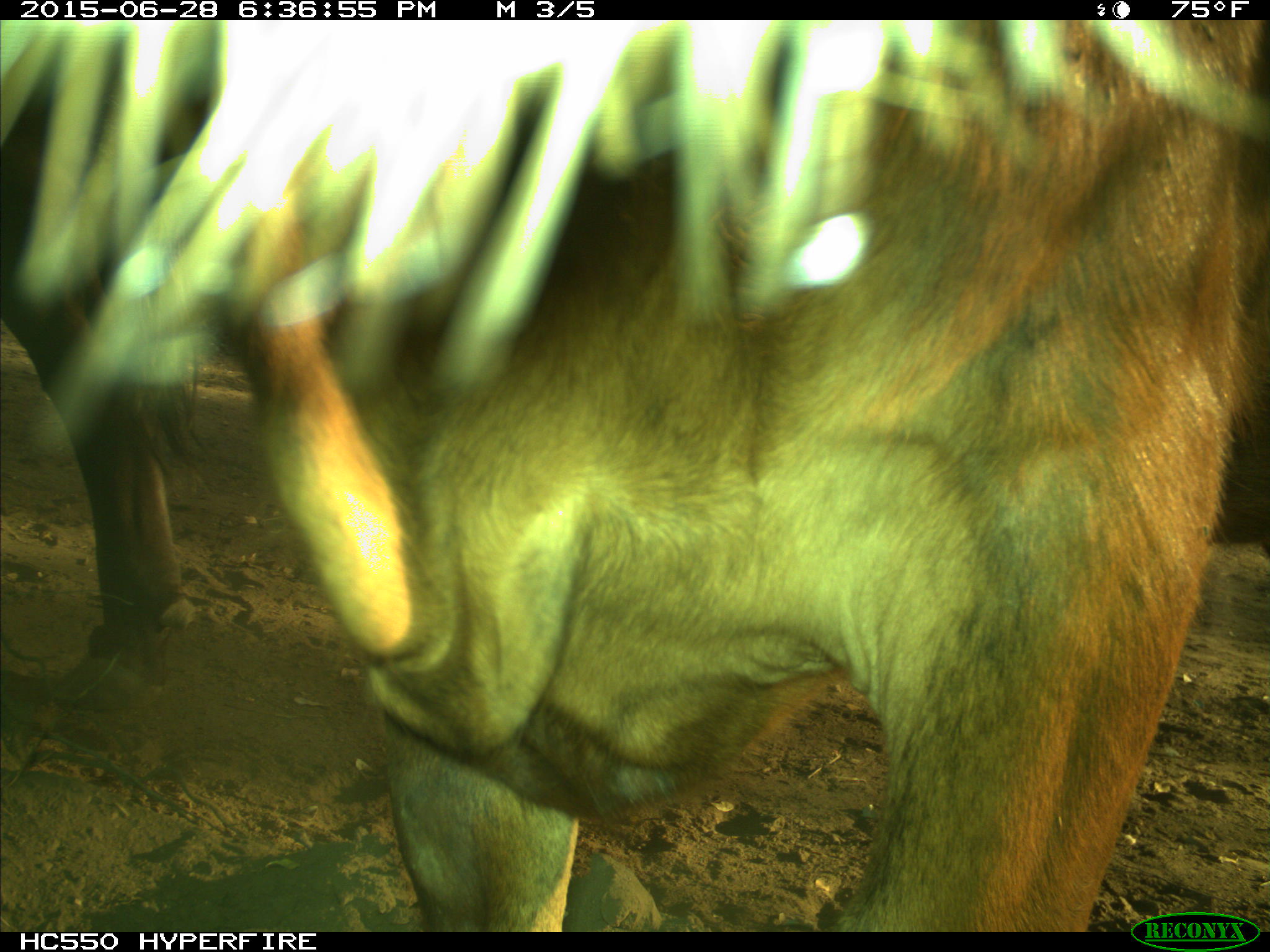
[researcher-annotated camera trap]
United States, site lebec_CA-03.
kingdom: Animalia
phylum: Chordata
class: Mammalia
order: Artiodactyla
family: Bovidae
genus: Bos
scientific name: Bos taurus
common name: domestic cow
Bos taurus (domestic cow).